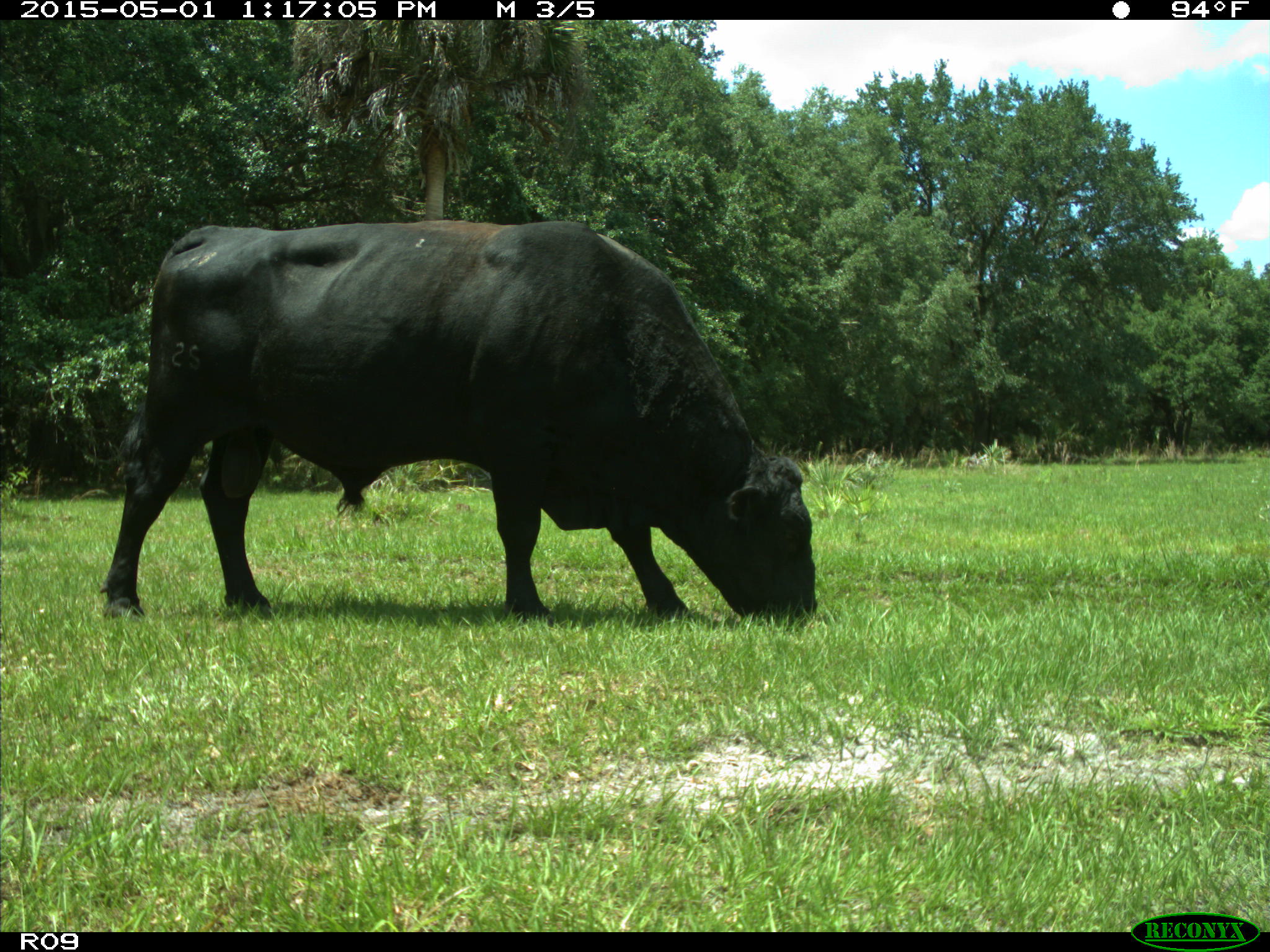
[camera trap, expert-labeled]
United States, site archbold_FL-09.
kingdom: Animalia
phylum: Chordata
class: Mammalia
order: Artiodactyla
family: Bovidae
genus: Bos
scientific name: Bos taurus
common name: domestic cow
Bos taurus (domestic cow).